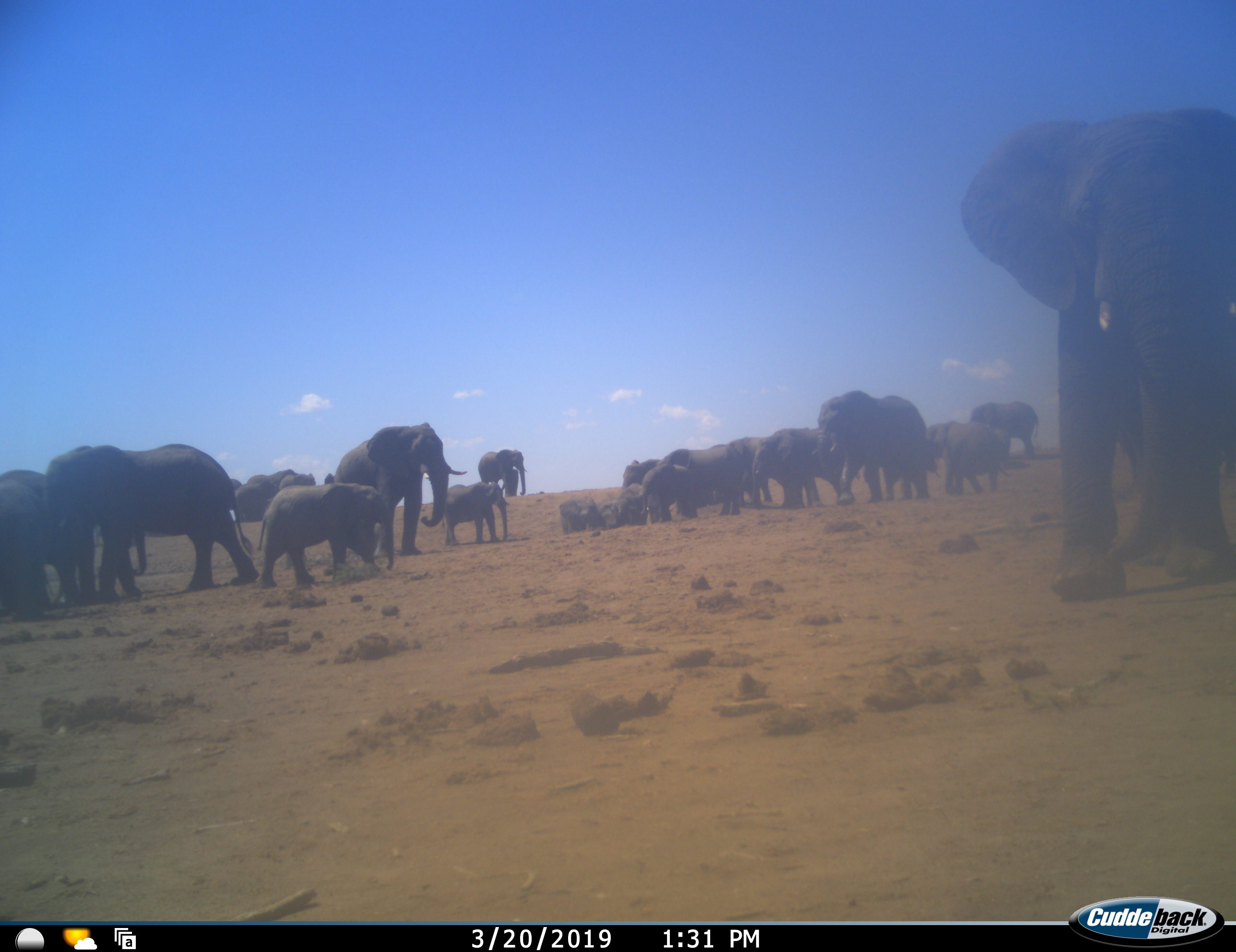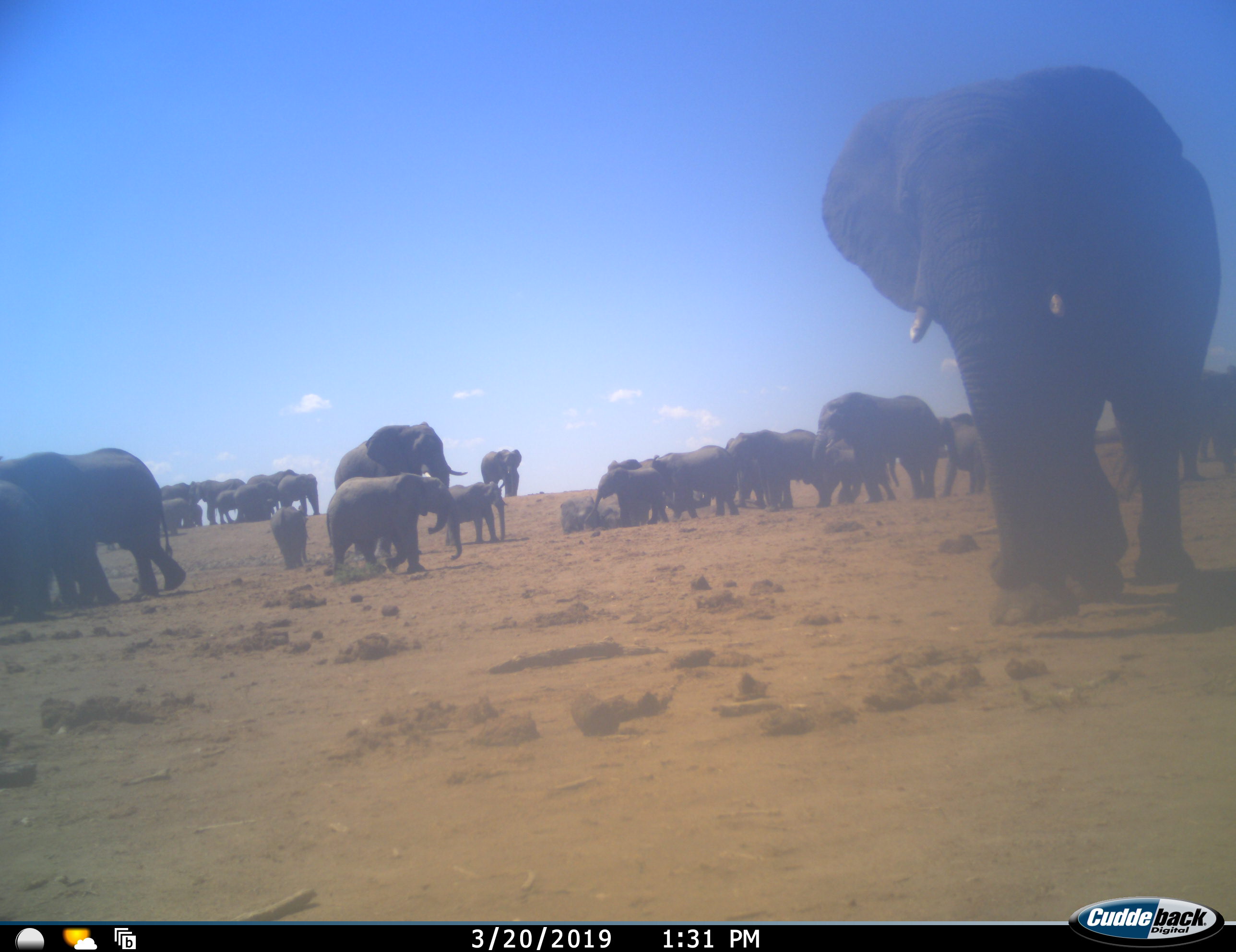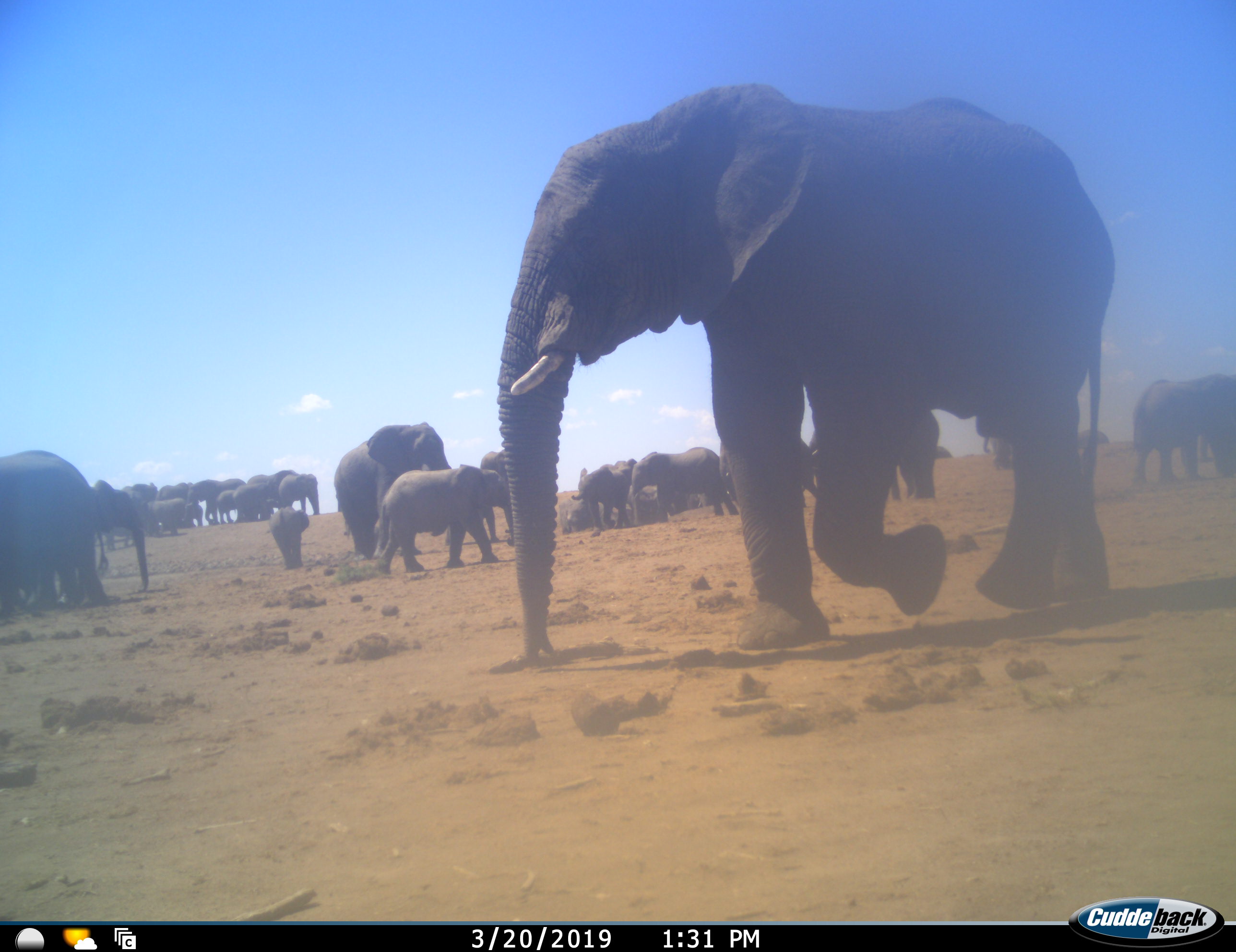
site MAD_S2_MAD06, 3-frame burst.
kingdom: Animalia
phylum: Chordata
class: Mammalia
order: Proboscidea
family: Elephantidae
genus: Loxodonta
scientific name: Loxodonta africana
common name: african bush elephant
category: elephant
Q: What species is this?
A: Elephant (african bush elephant) (Loxodonta africana).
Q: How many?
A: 11-50.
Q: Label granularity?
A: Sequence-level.